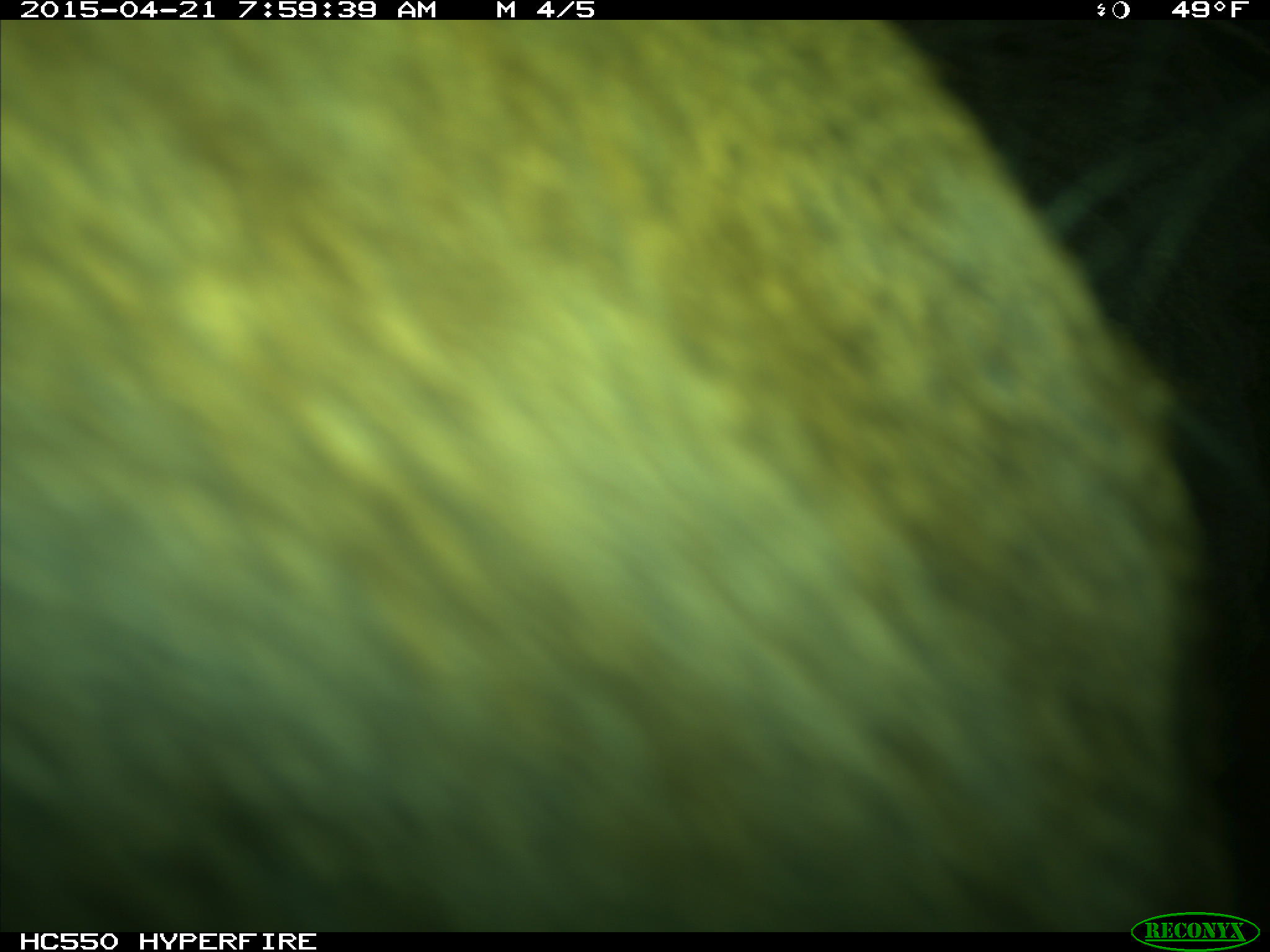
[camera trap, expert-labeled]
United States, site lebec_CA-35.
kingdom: Animalia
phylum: Chordata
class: Mammalia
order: Artiodactyla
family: Cervidae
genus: Cervus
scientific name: Cervus canadensis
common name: elk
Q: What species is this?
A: Cervus canadensis (elk).